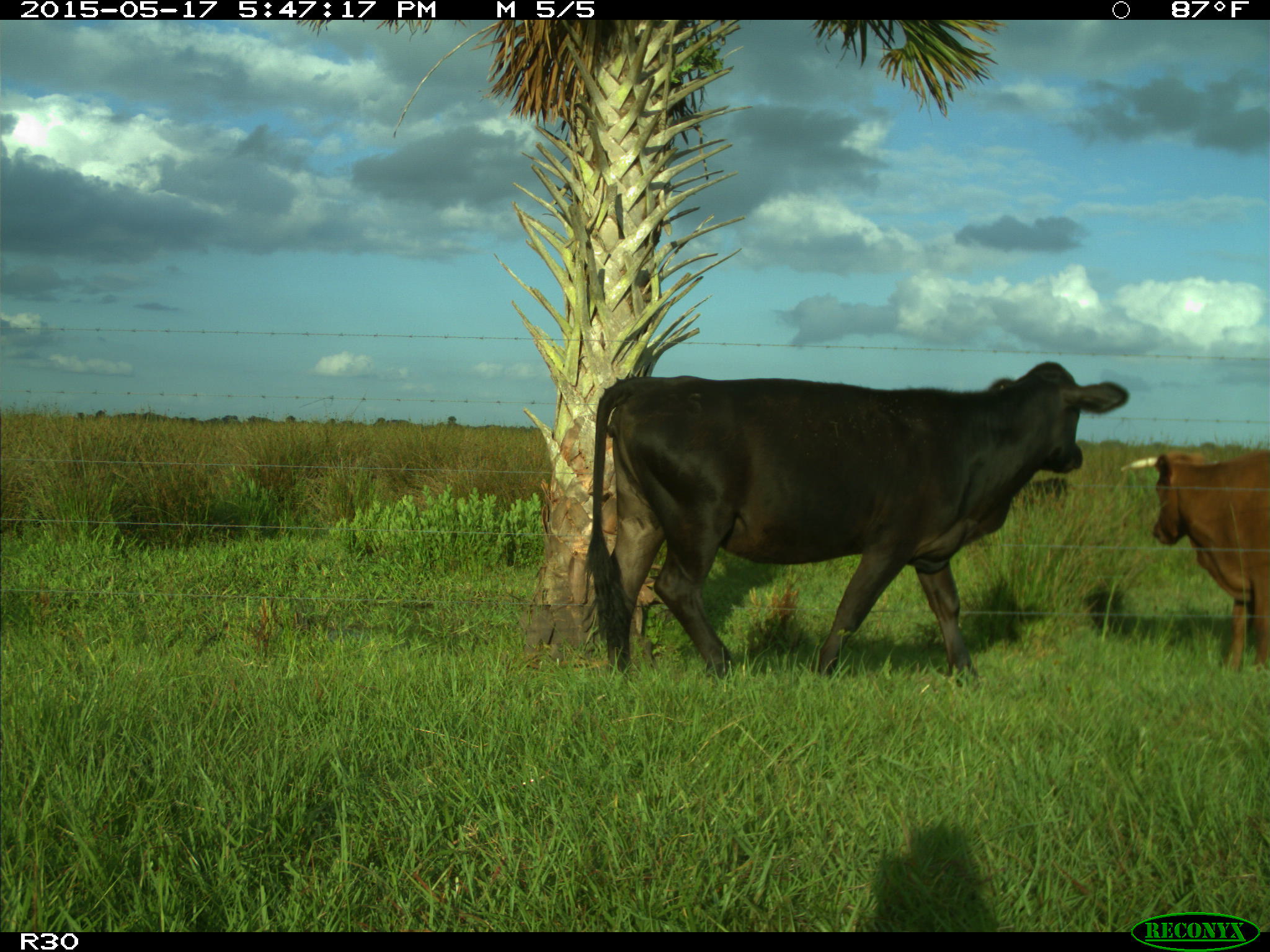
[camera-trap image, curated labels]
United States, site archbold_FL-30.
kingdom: Animalia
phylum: Chordata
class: Mammalia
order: Artiodactyla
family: Bovidae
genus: Bos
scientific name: Bos taurus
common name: domestic cow